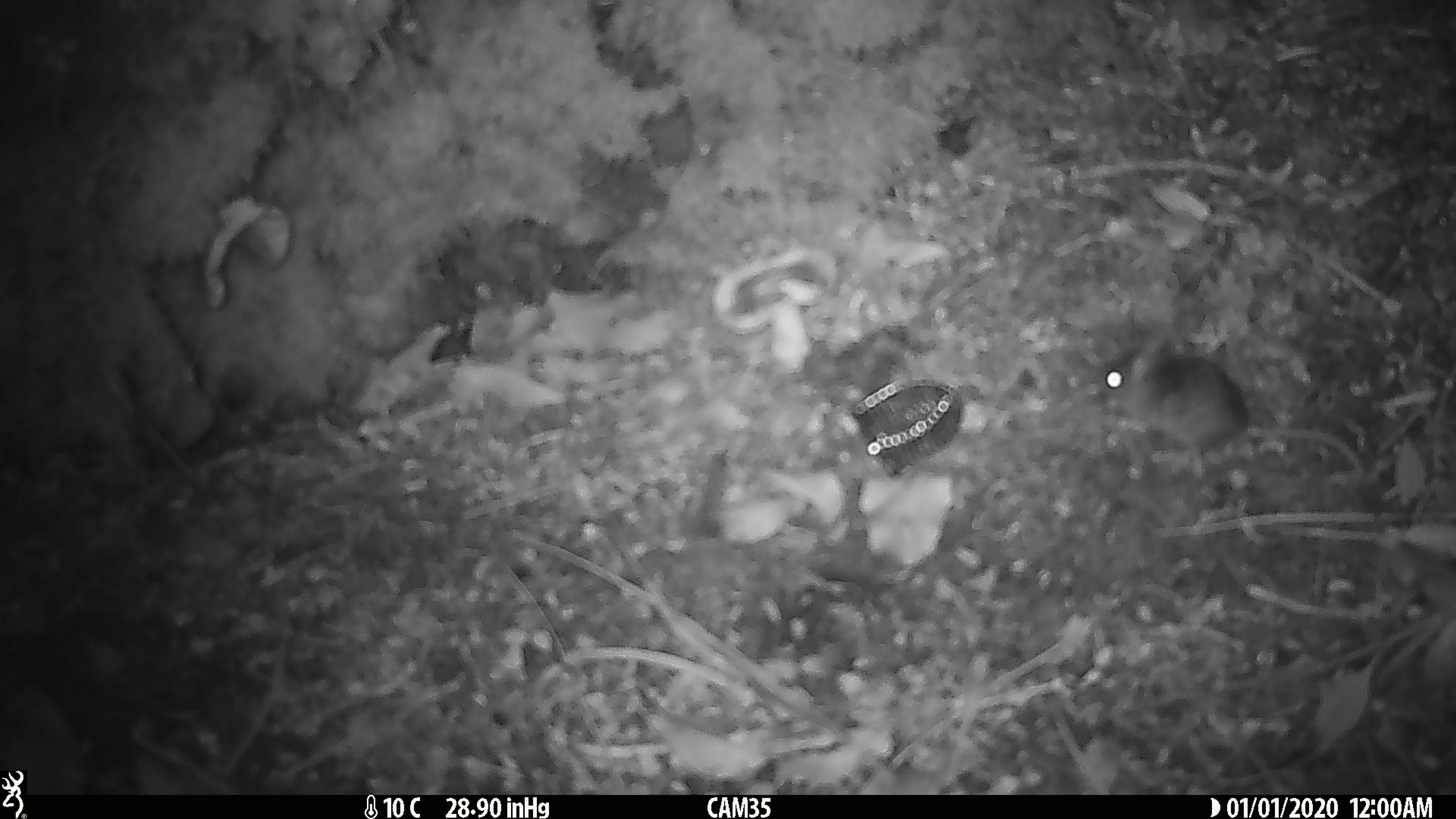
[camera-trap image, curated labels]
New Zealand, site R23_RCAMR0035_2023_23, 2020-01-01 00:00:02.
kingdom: Animalia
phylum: Chordata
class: Mammalia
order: Rodentia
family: Muridae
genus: Mus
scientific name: Mus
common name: mouse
Mouse (Mus).